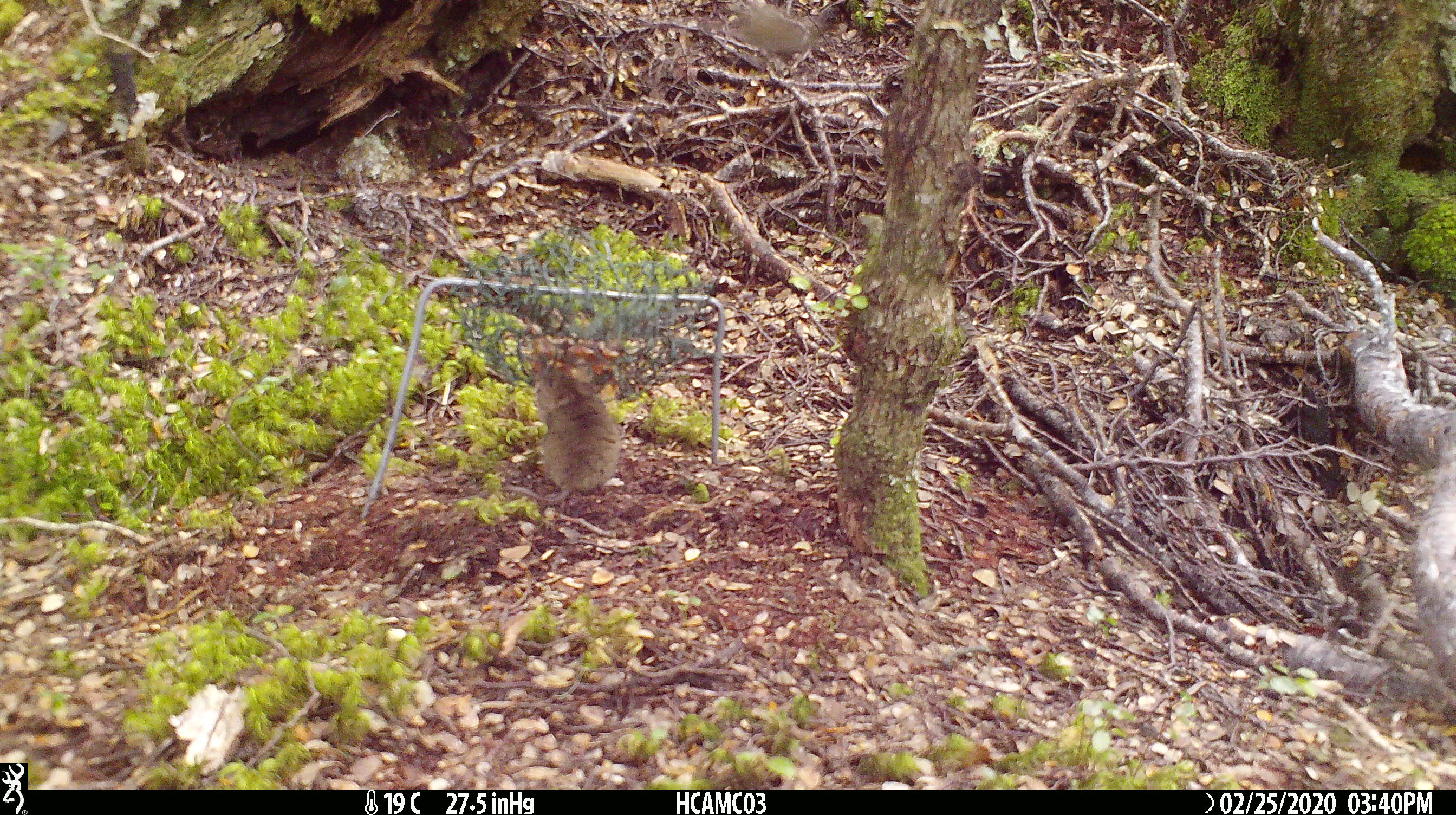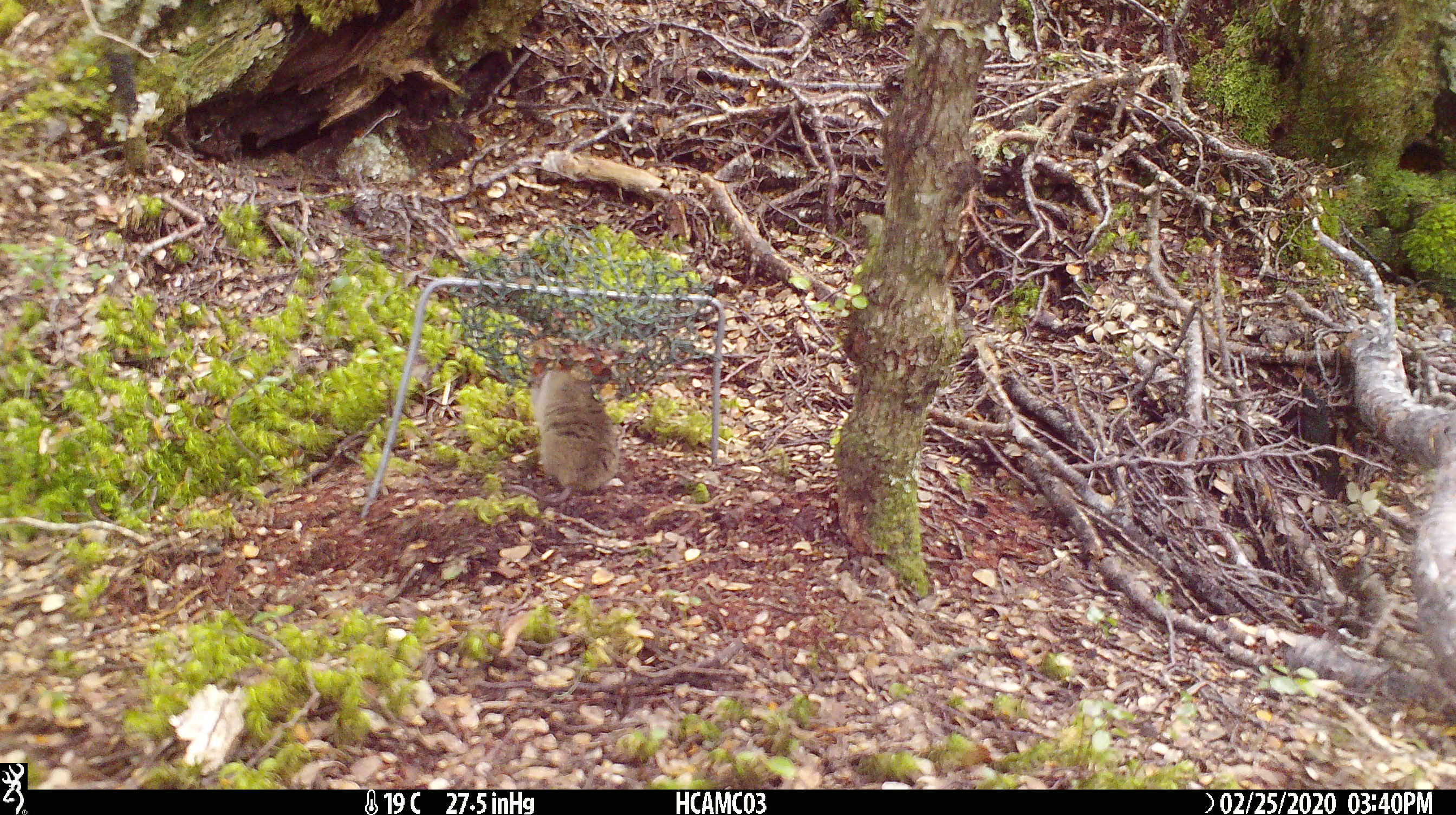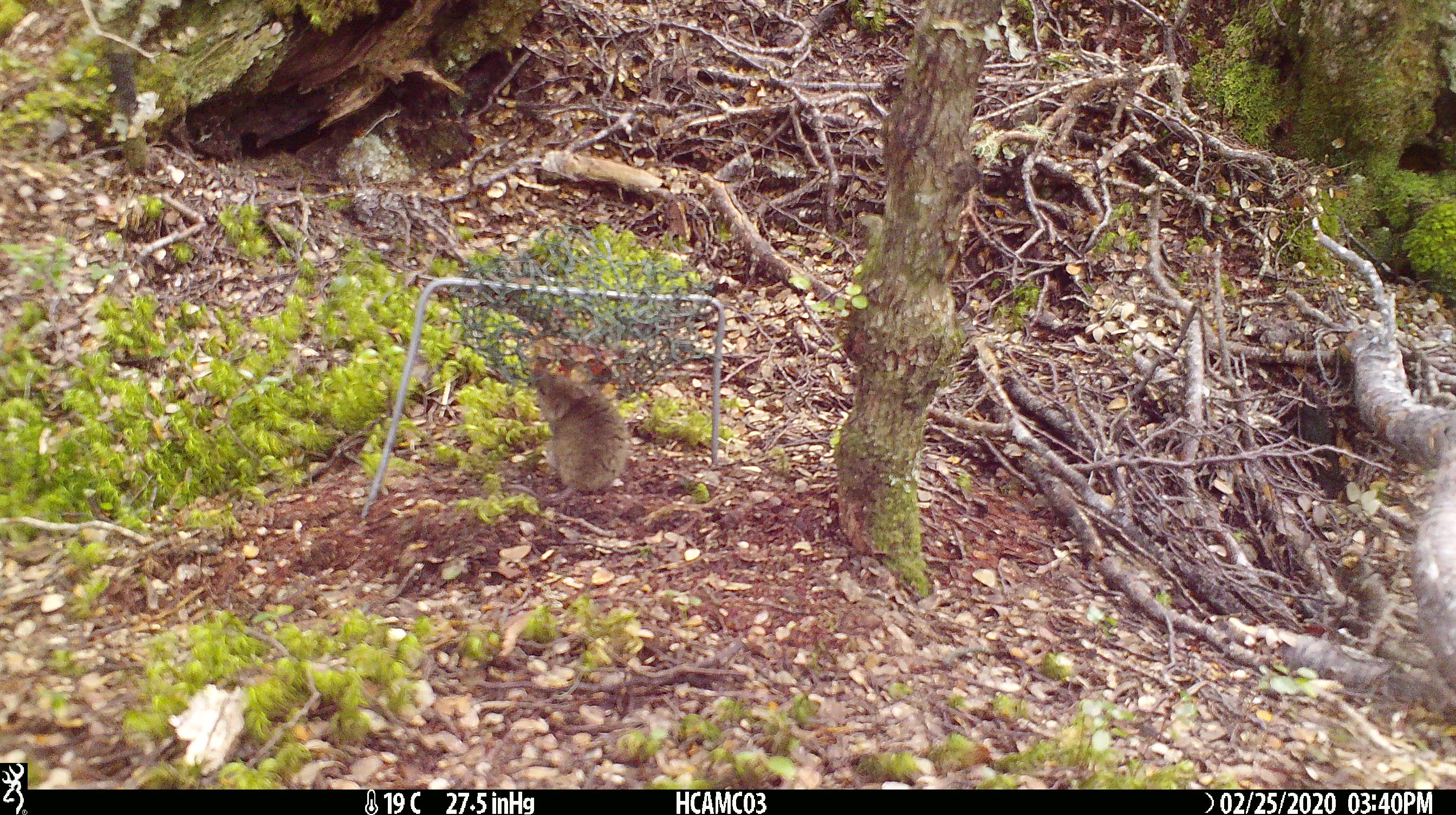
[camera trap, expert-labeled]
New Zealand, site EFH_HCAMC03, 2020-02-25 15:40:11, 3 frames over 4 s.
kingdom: Animalia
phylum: Chordata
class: Mammalia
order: Rodentia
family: Muridae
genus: Mus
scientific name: Mus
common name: mouse